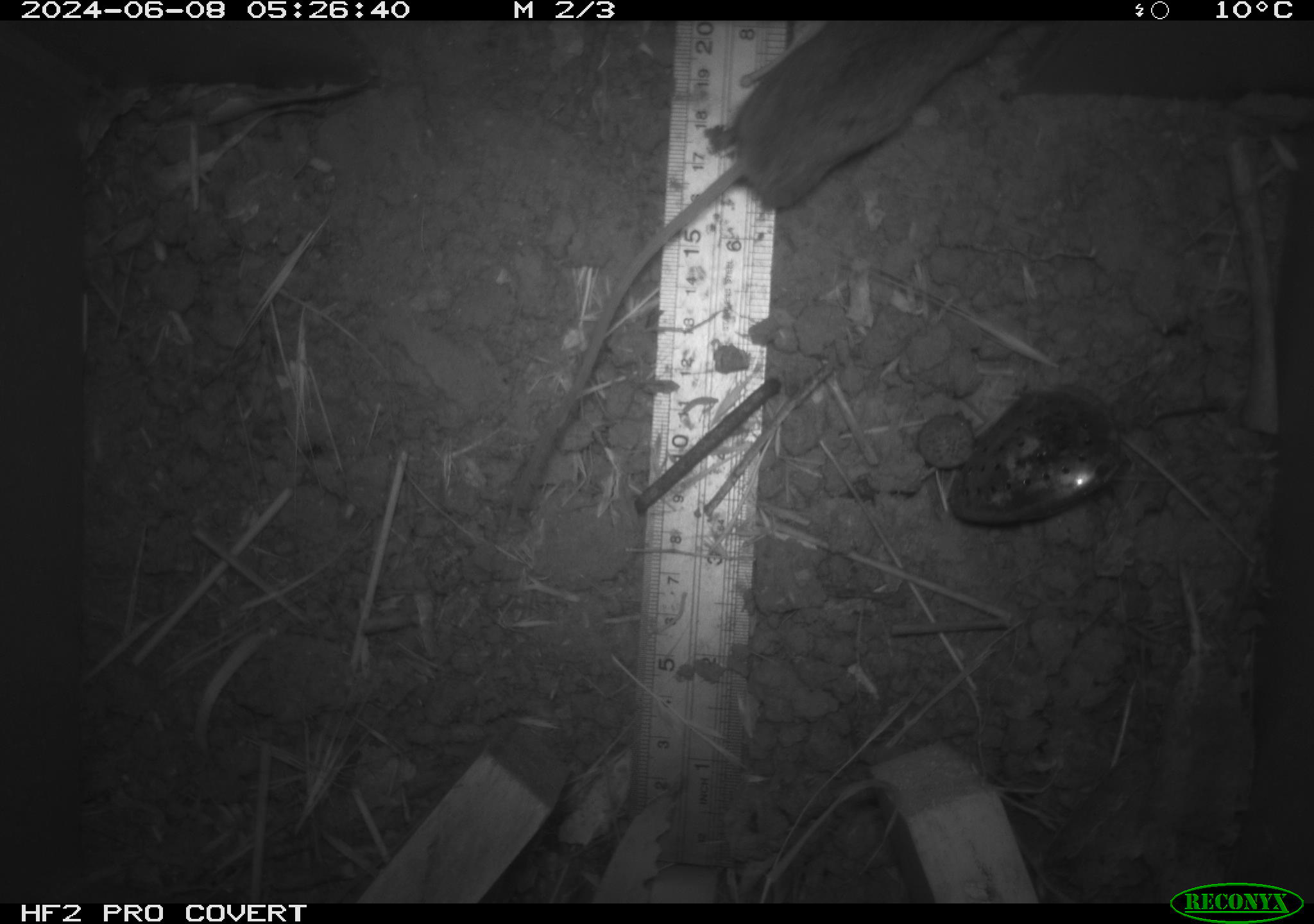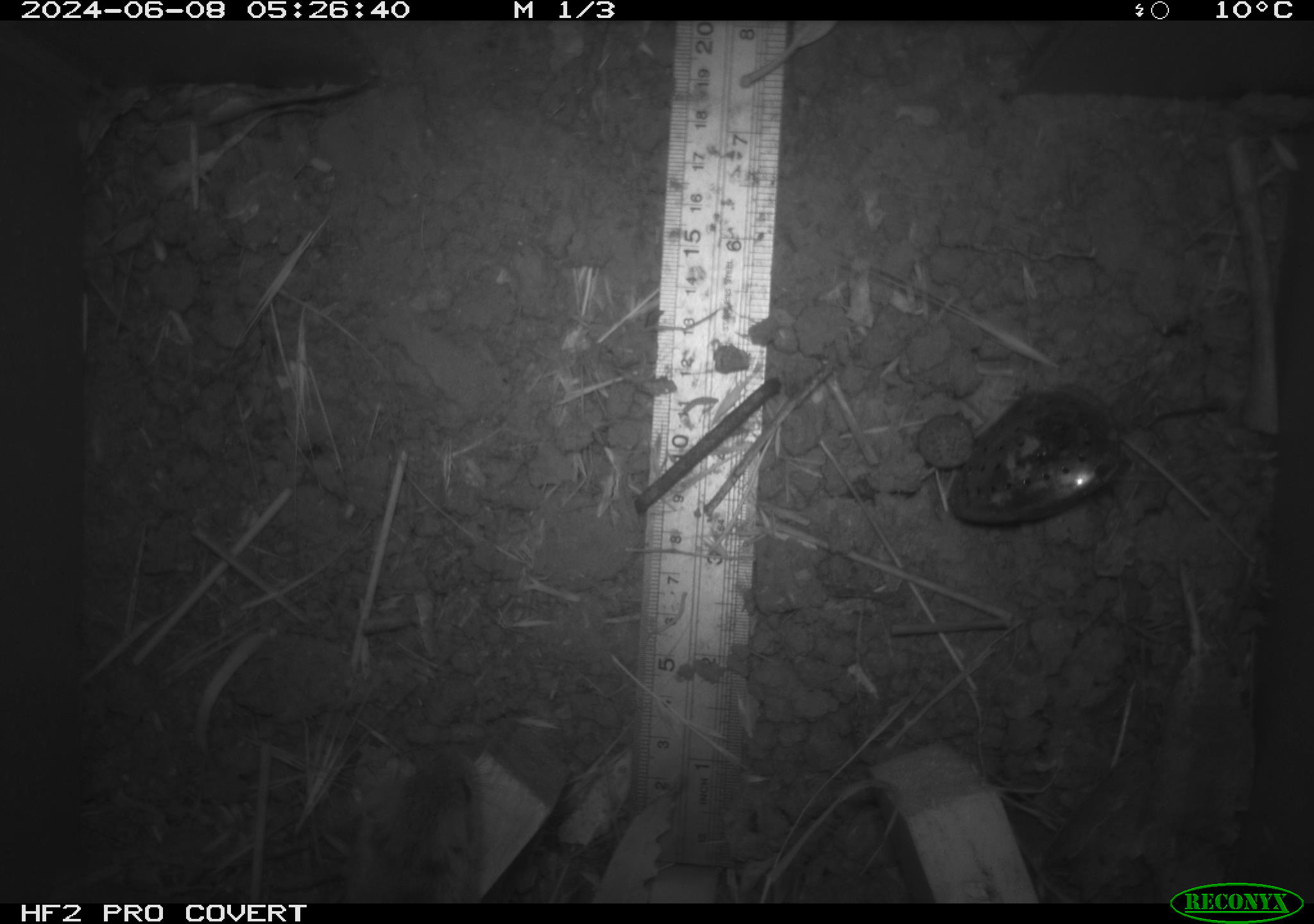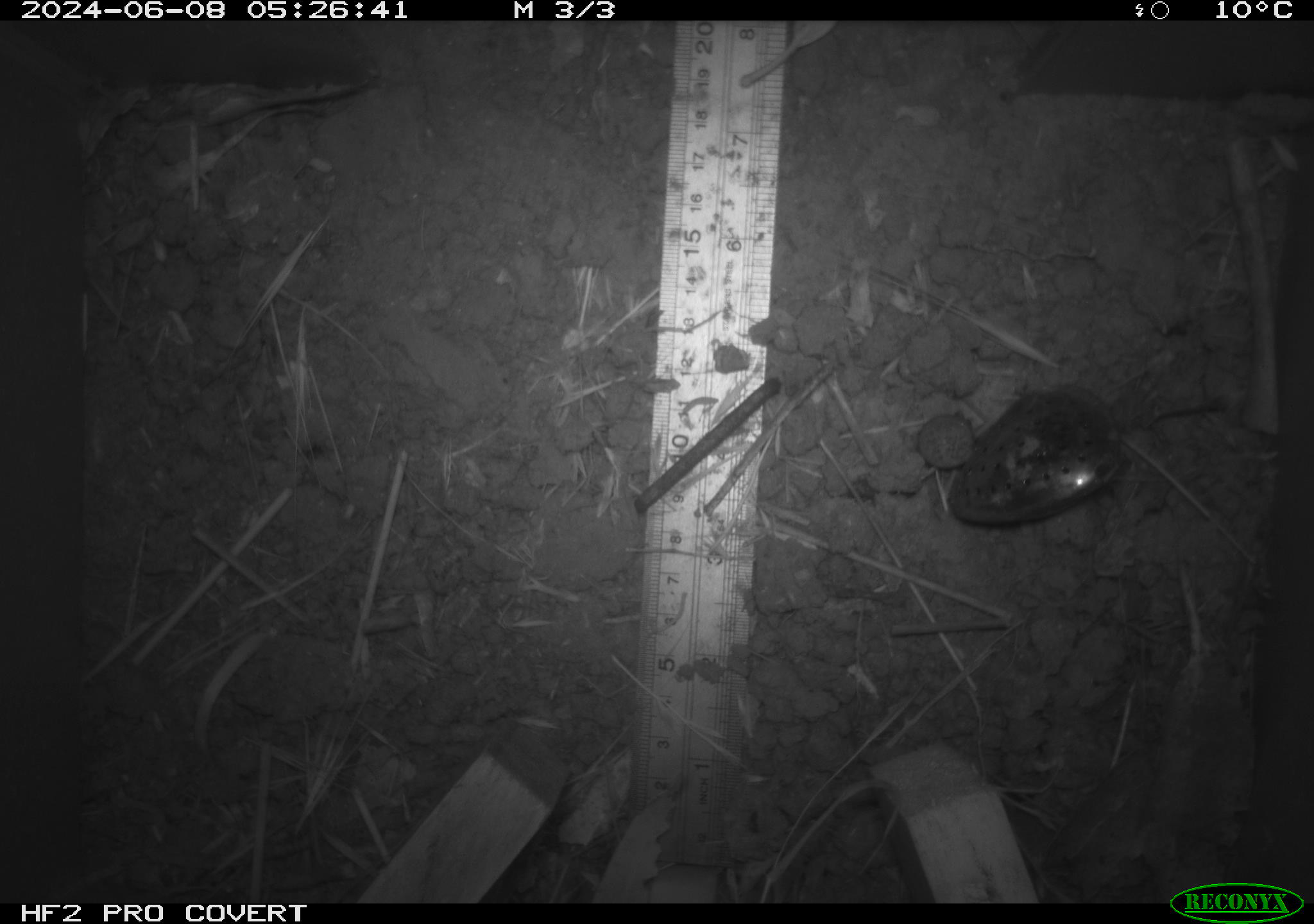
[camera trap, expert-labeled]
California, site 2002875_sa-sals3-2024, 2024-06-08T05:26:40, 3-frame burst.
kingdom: Animalia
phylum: Chordata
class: Mammalia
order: Rodentia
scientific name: Rodentia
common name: rodent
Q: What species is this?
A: Rodent (Rodentia).